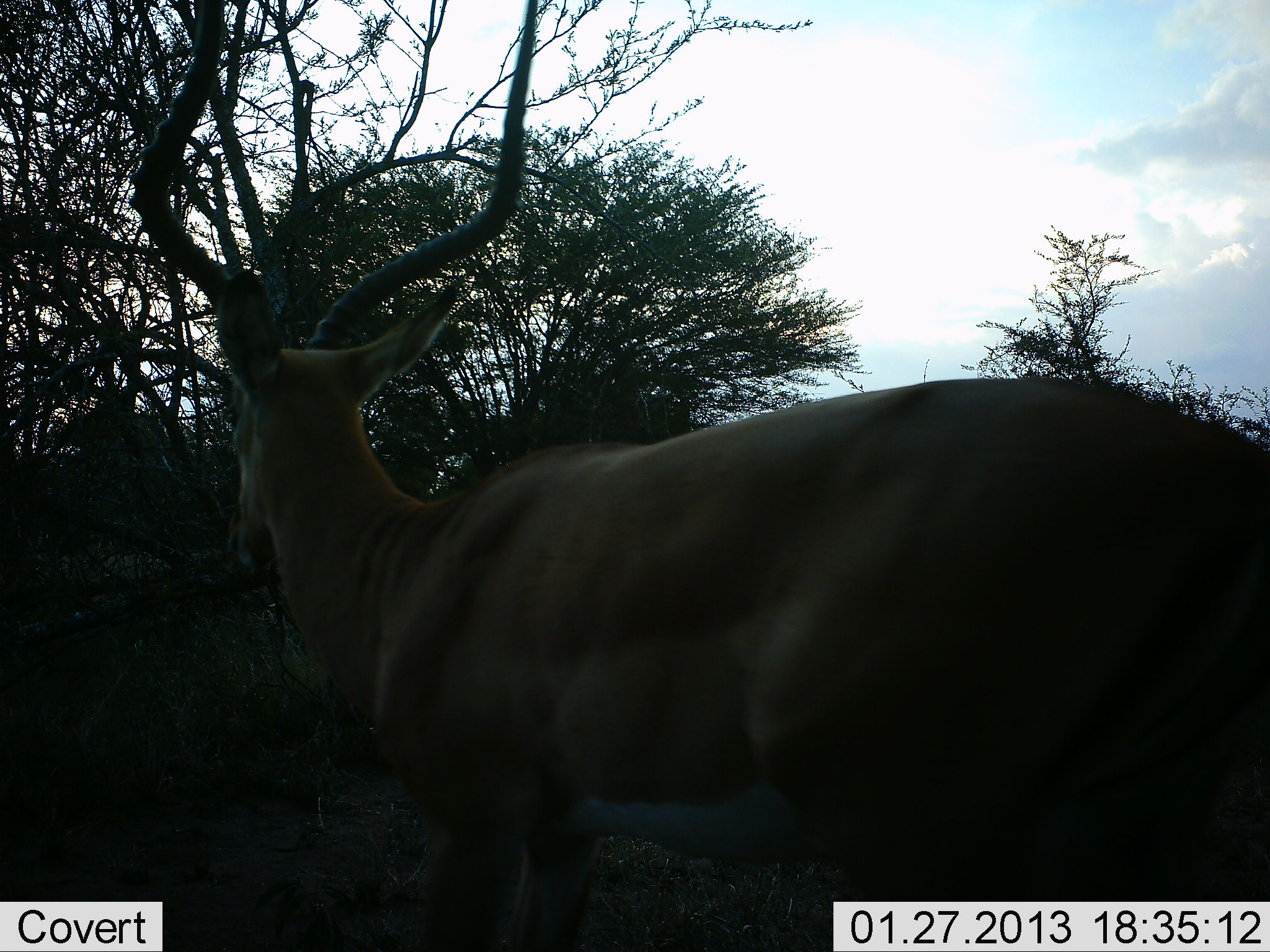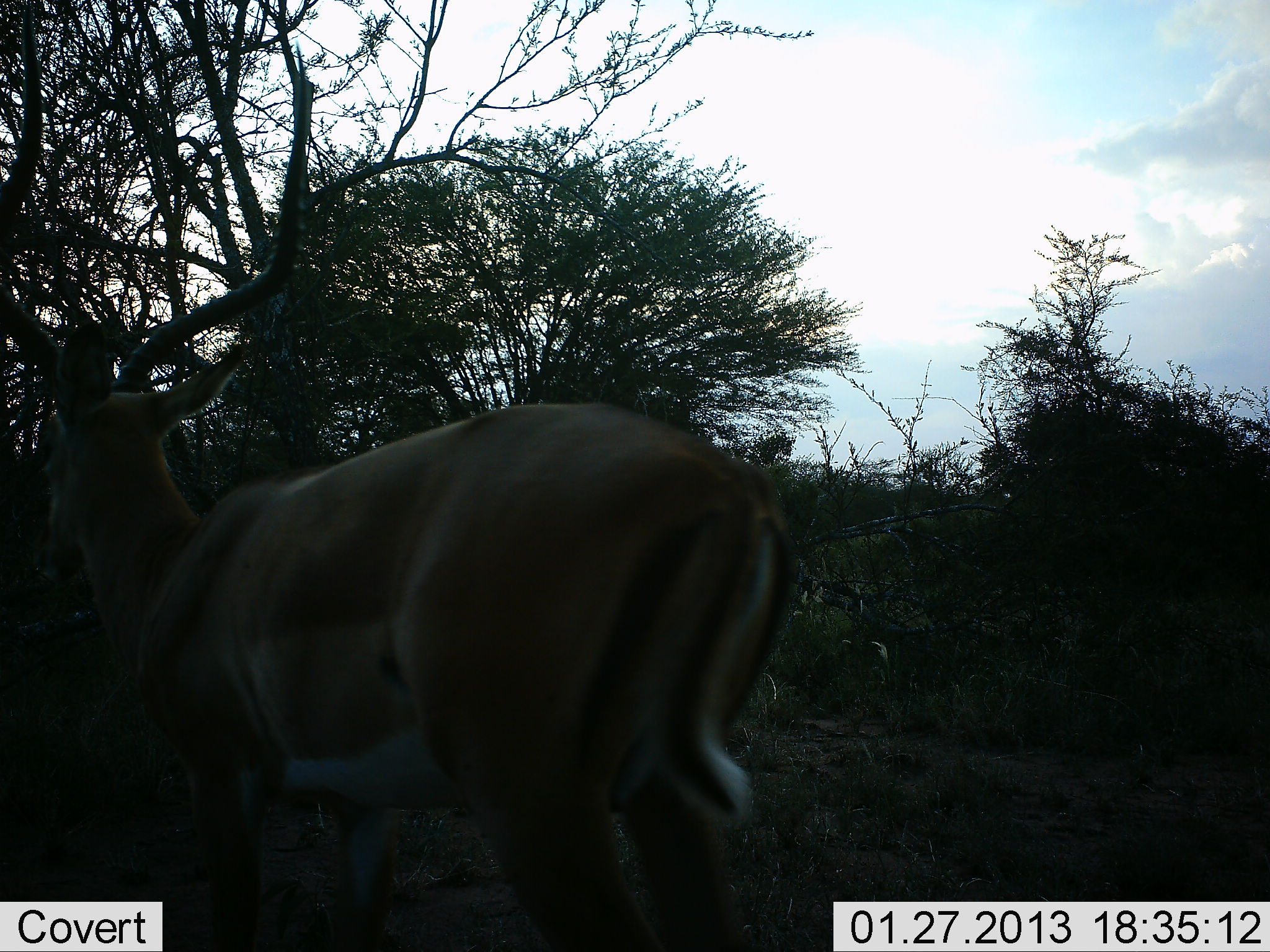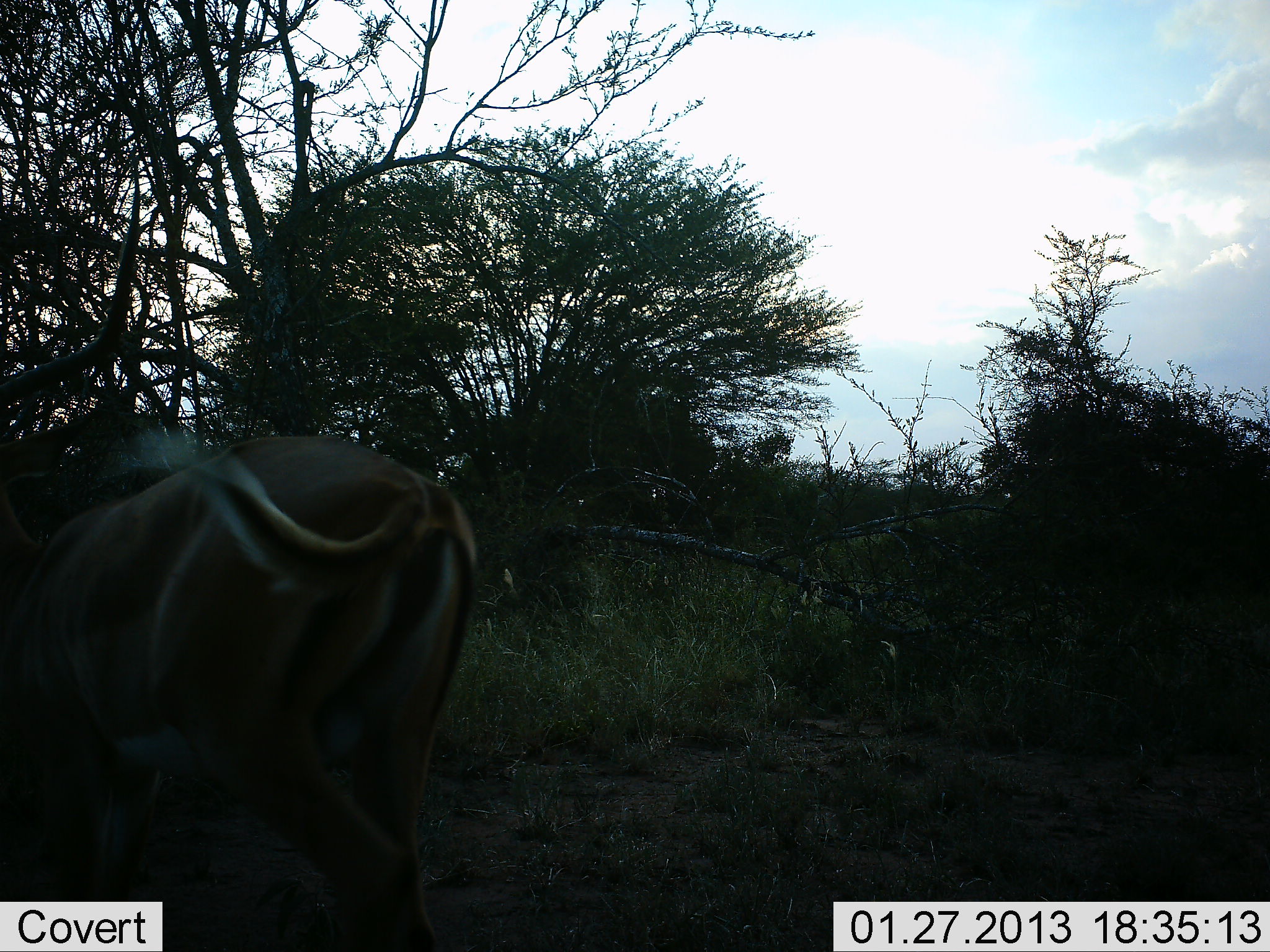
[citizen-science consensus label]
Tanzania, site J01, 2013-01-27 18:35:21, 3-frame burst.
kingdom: Animalia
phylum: Chordata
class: Mammalia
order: Artiodactyla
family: Bovidae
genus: Aepyceros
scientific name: Aepyceros melampus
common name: impala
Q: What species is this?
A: Impala (Aepyceros melampus).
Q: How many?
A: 1.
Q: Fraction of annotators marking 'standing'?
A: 9%.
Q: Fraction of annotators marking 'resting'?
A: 0%.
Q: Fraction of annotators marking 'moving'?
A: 94%.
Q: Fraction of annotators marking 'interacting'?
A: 0%.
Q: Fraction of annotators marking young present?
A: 0%.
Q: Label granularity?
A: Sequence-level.